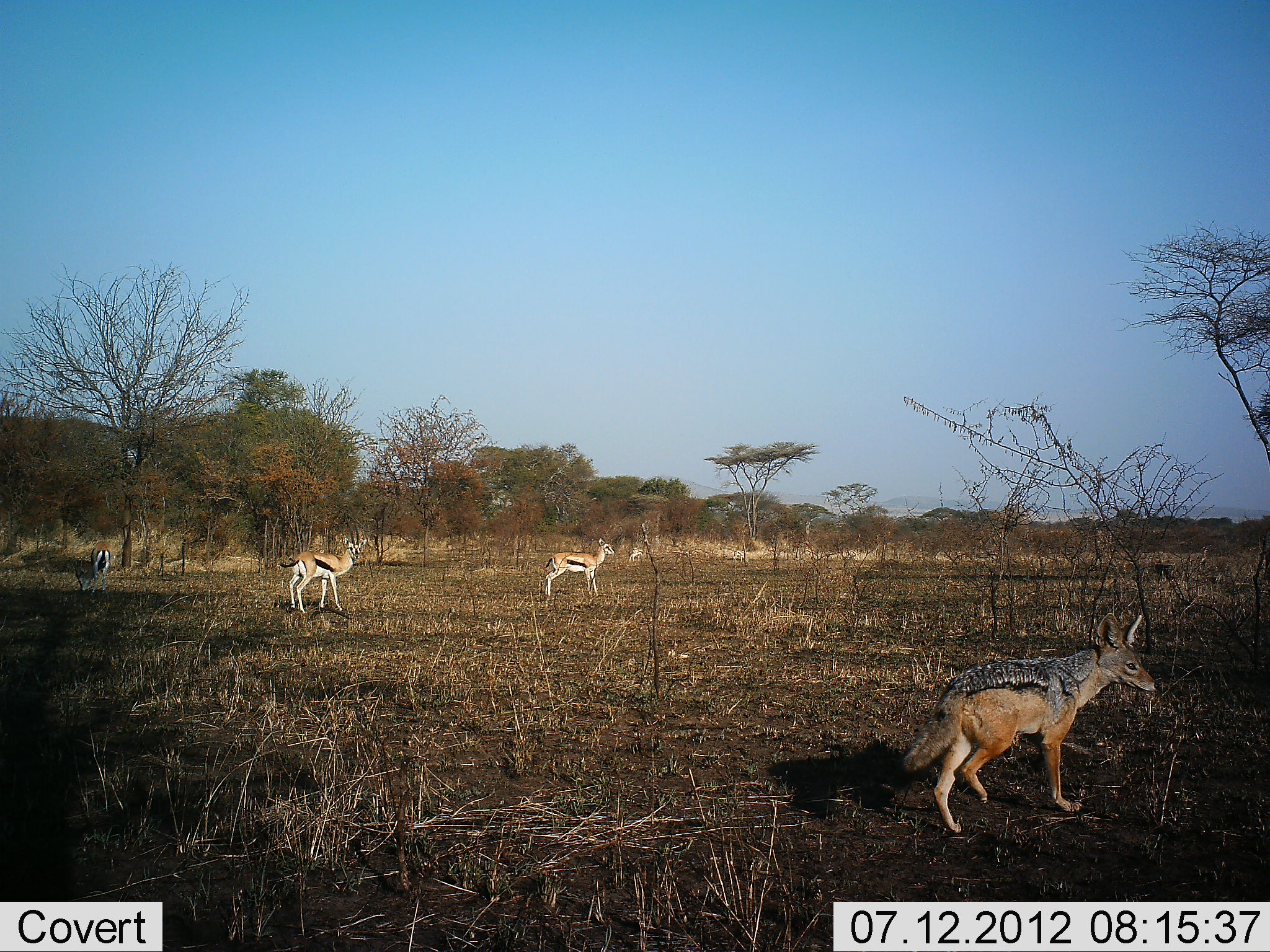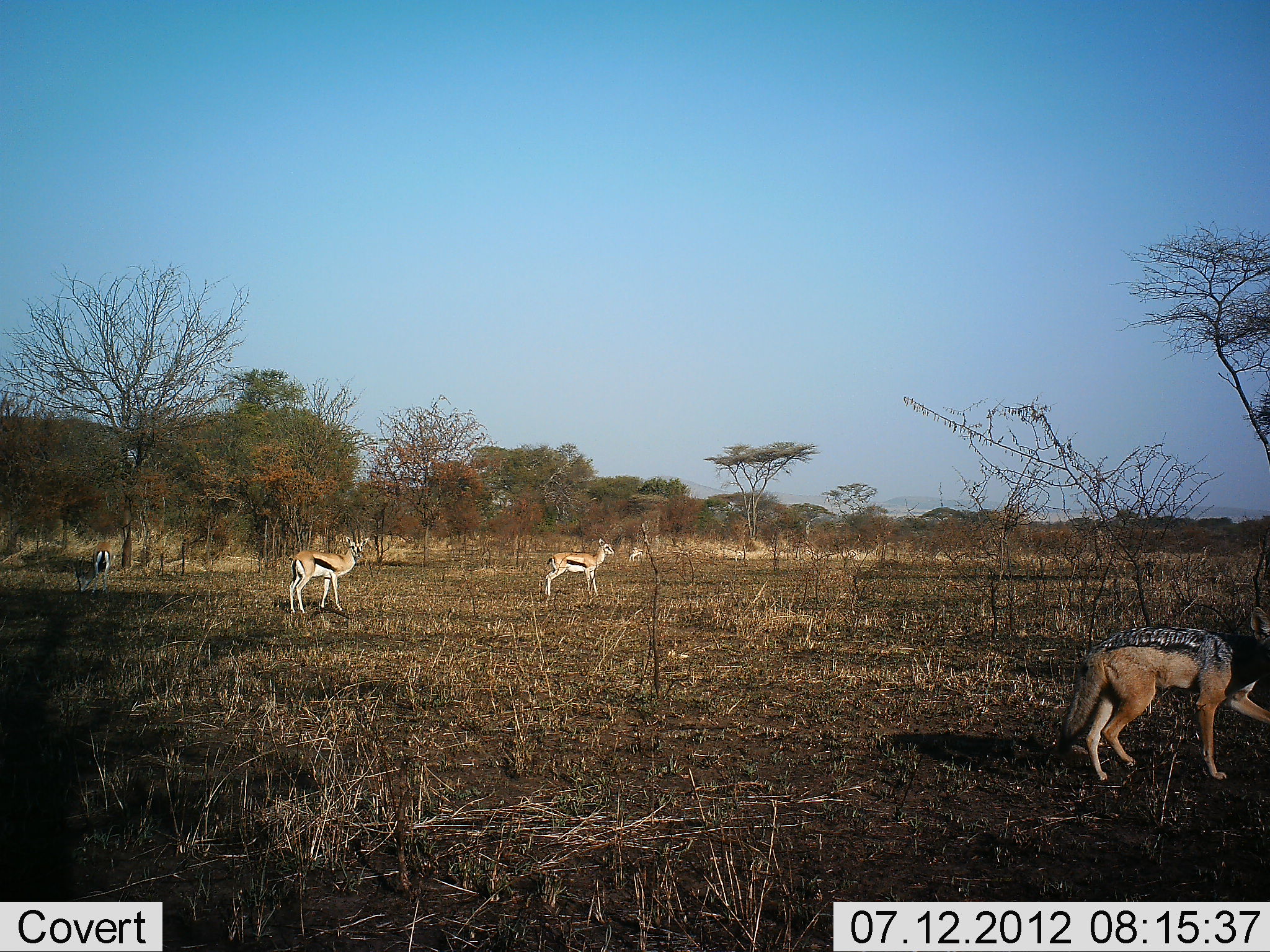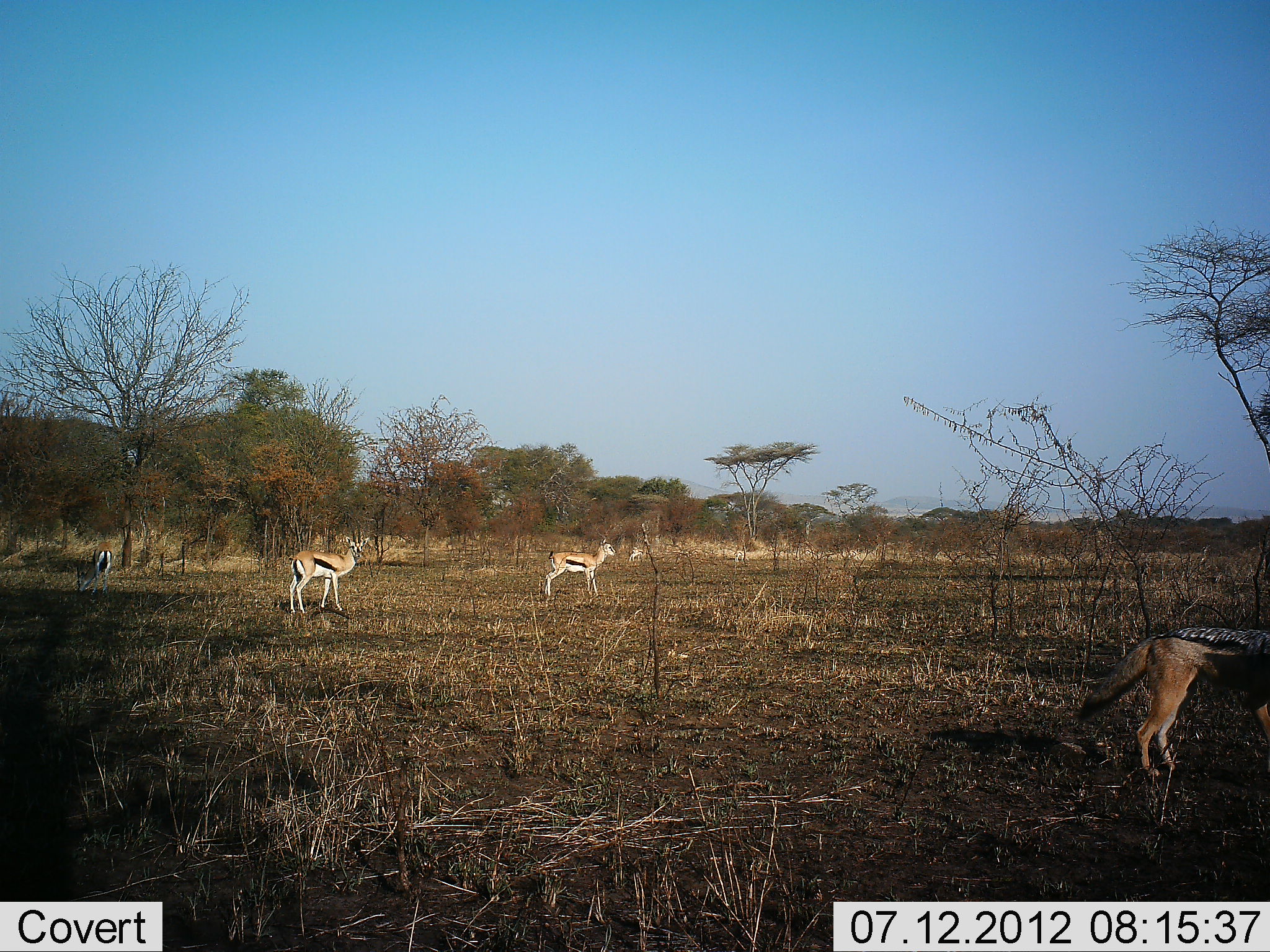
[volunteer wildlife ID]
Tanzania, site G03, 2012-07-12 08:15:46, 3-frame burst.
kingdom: Animalia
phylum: Chordata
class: Mammalia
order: Artiodactyla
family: Bovidae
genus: Eudorcas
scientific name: Eudorcas thomsonii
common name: thomson's gazelle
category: gazellethomsons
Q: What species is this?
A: Gazellethomsons (thomson's gazelle) (Eudorcas thomsonii).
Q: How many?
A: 3.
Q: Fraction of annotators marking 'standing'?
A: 92%.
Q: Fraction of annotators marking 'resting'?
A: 0%.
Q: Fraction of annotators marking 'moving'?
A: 0%.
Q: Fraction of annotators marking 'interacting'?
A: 8%.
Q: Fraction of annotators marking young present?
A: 0%.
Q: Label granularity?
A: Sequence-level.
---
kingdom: Animalia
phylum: Chordata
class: Mammalia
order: Carnivora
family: Canidae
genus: Lupulella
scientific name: Lupulella mesomelas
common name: black-backed jackal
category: jackal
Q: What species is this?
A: Jackal (black-backed jackal) (Lupulella mesomelas).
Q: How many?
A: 1.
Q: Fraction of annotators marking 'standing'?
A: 9%.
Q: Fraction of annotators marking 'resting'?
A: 0%.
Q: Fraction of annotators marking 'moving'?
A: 91%.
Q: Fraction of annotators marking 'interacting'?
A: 0%.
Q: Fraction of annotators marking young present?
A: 0%.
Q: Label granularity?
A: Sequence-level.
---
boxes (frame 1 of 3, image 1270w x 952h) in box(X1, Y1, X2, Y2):
animal: box(902, 612, 1161, 834); box(902, 612, 1160, 833); box(280, 537, 369, 614); box(280, 538, 367, 611); box(545, 536, 615, 599); box(544, 538, 615, 595); box(71, 540, 112, 595); box(75, 542, 112, 595); box(628, 548, 645, 562); box(630, 546, 643, 561); box(733, 549, 744, 562); box(847, 550, 859, 560)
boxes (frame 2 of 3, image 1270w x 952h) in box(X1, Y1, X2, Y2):
animal: box(1055, 606, 1270, 782); box(1059, 606, 1270, 780); box(287, 536, 371, 616); box(289, 538, 368, 612); box(543, 537, 615, 597); box(545, 539, 616, 596); box(74, 540, 110, 597); box(78, 541, 110, 592); box(627, 546, 644, 563); box(630, 547, 643, 562); box(846, 549, 858, 560); box(733, 549, 743, 562)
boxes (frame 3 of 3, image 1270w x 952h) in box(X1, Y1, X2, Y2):
animal: box(1076, 627, 1269, 780); box(1076, 627, 1270, 777); box(288, 536, 370, 615); box(287, 536, 370, 612); box(543, 537, 616, 599); box(544, 538, 615, 596); box(75, 540, 113, 599); box(77, 541, 112, 594); box(629, 545, 651, 564); box(627, 546, 644, 561)